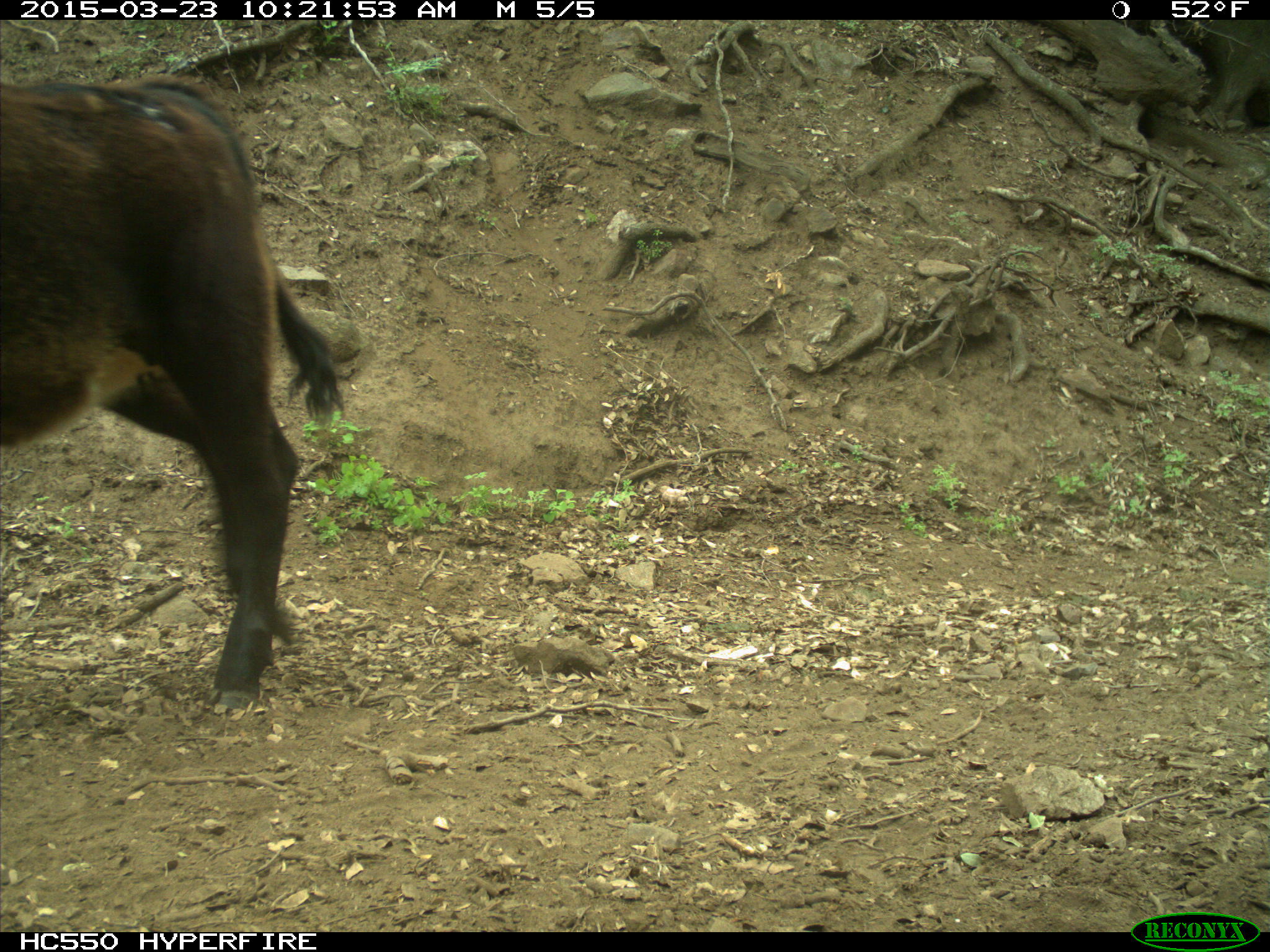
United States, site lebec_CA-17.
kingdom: Animalia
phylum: Chordata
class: Mammalia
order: Artiodactyla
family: Bovidae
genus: Bos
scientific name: Bos taurus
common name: domestic cow